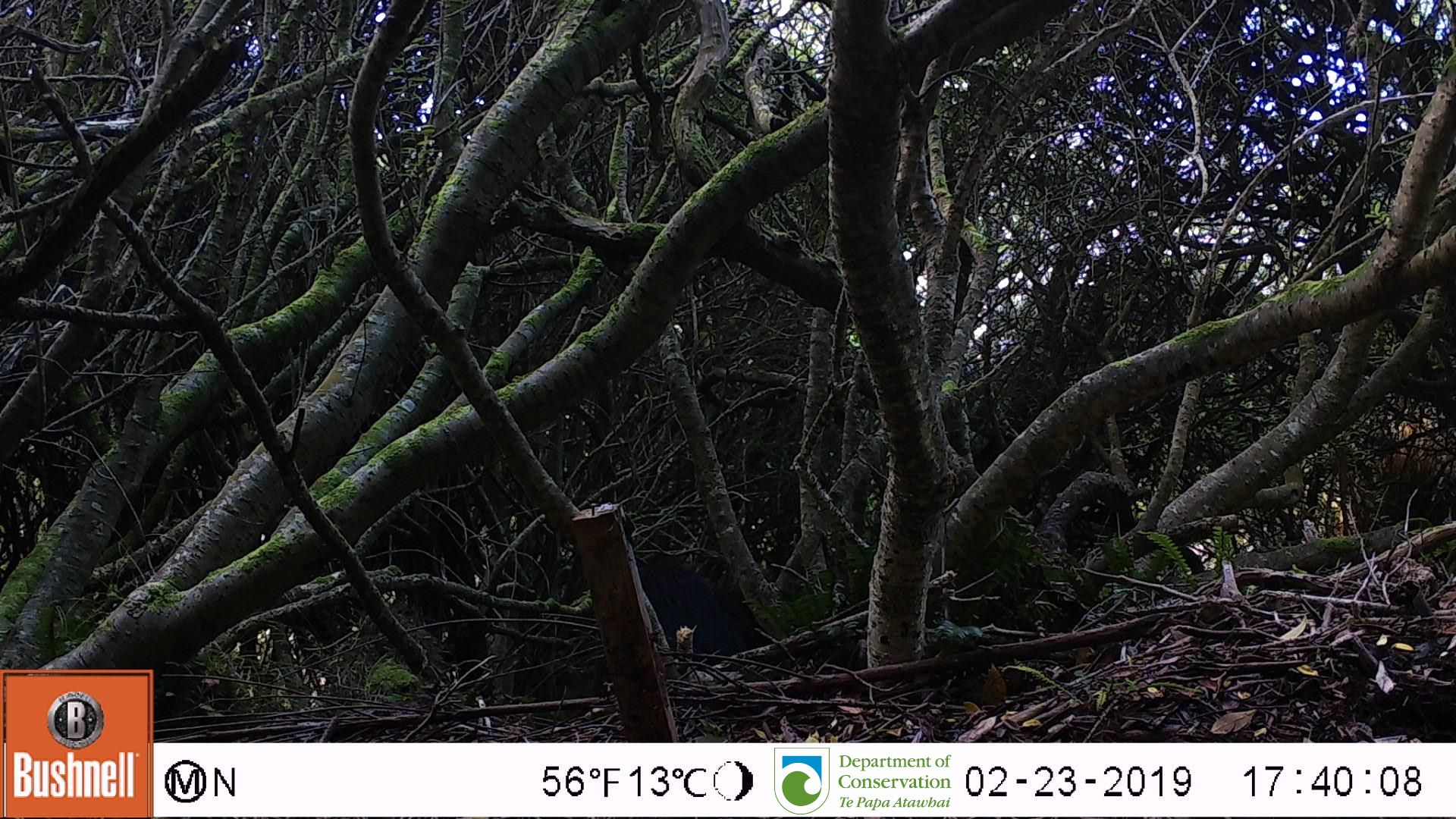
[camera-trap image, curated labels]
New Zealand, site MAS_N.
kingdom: Animalia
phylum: Chordata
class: Mammalia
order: Artiodactyla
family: Suidae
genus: Sus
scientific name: Sus scrofa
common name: pig